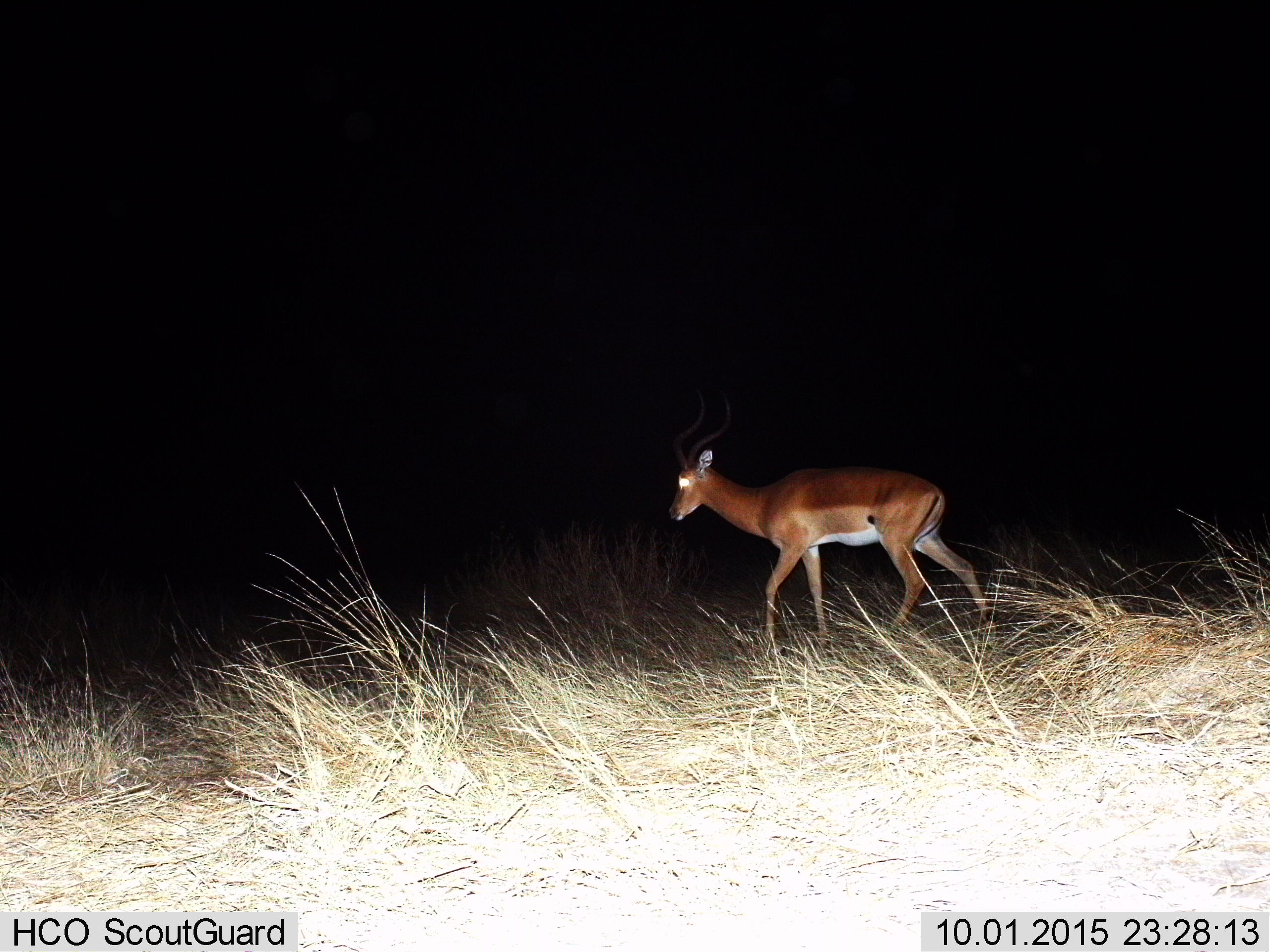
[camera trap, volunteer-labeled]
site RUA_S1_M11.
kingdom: Animalia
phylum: Chordata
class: Mammalia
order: Artiodactyla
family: Bovidae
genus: Aepyceros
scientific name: Aepyceros melampus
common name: impala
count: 1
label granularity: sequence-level